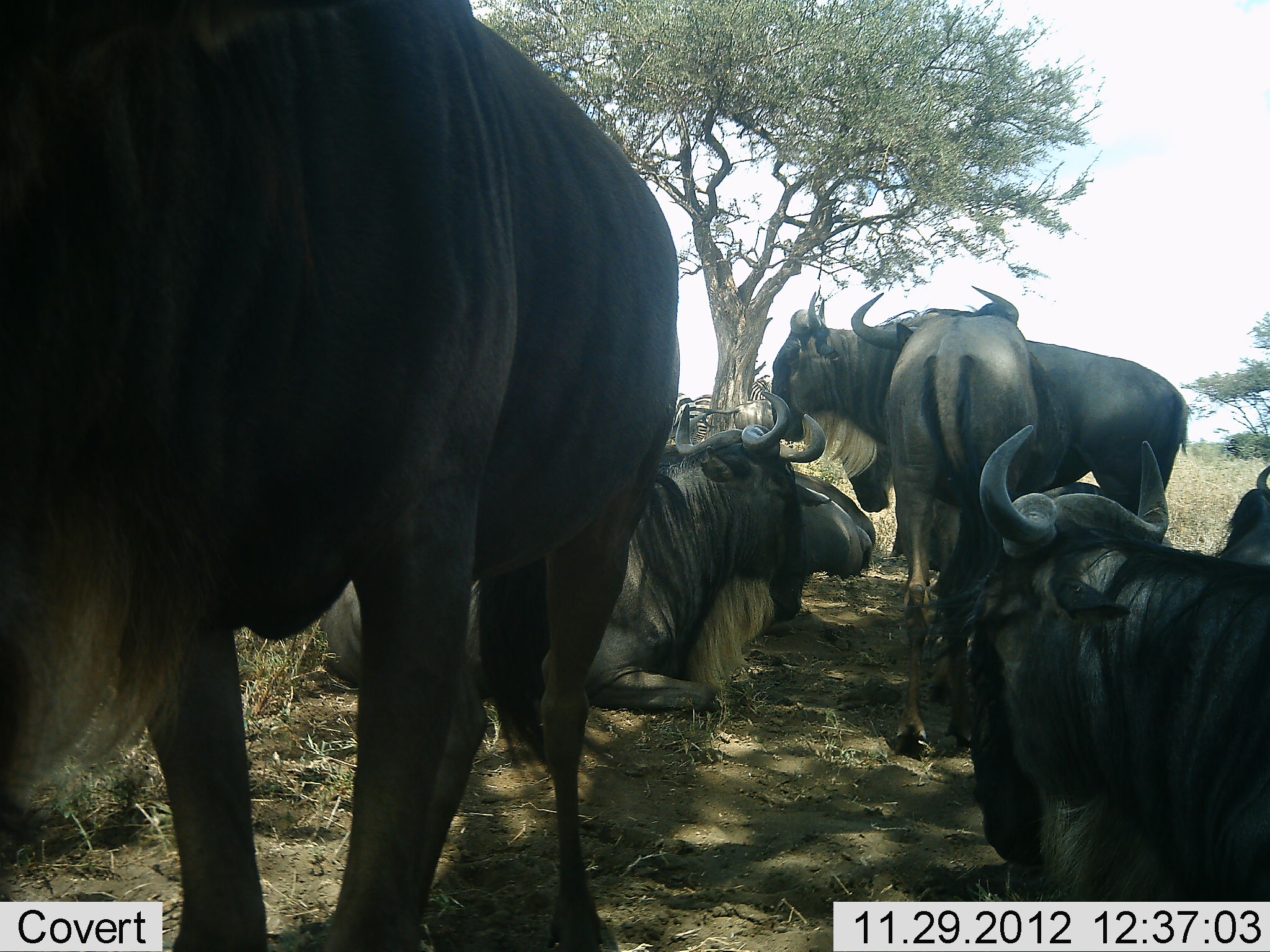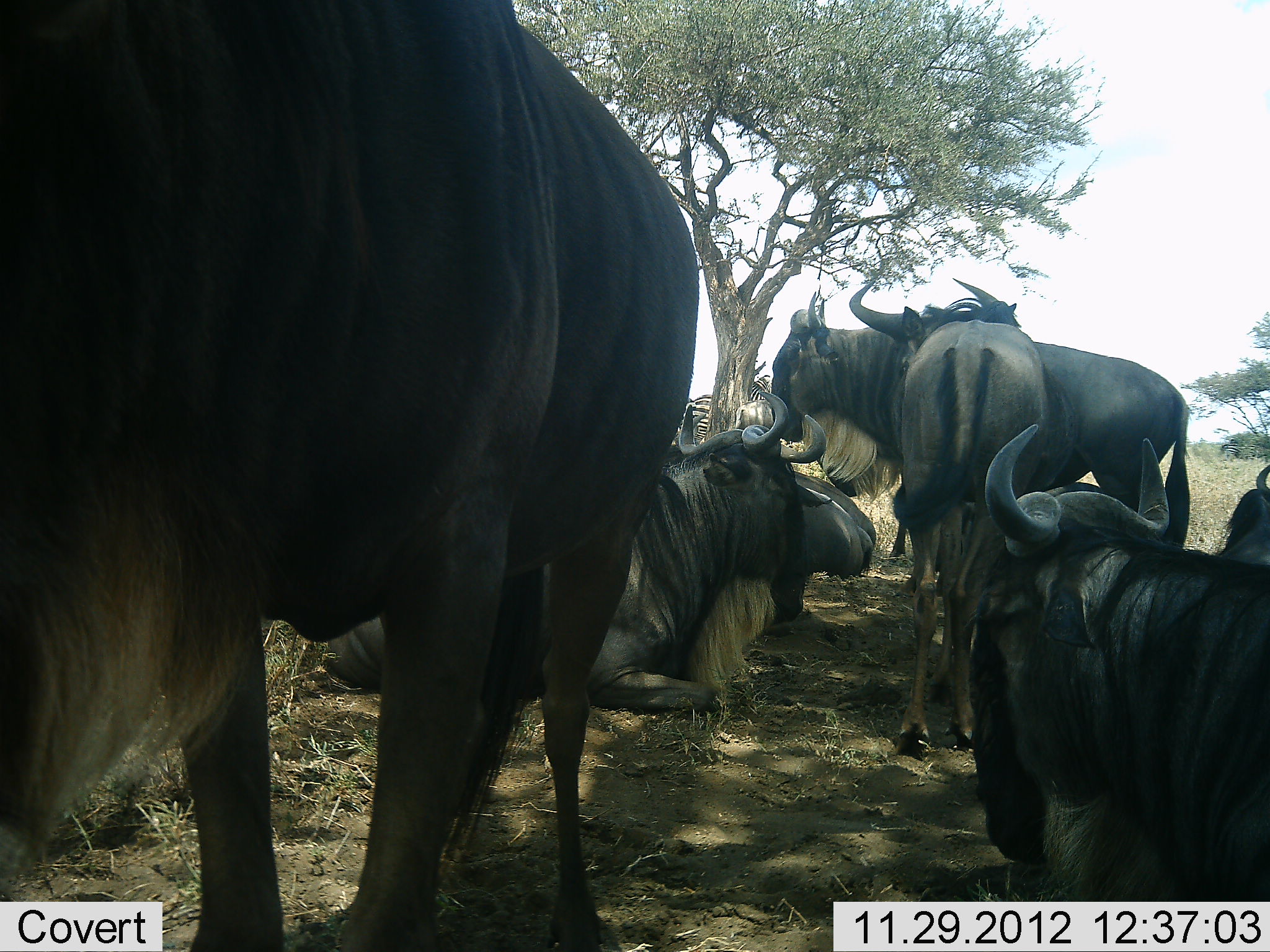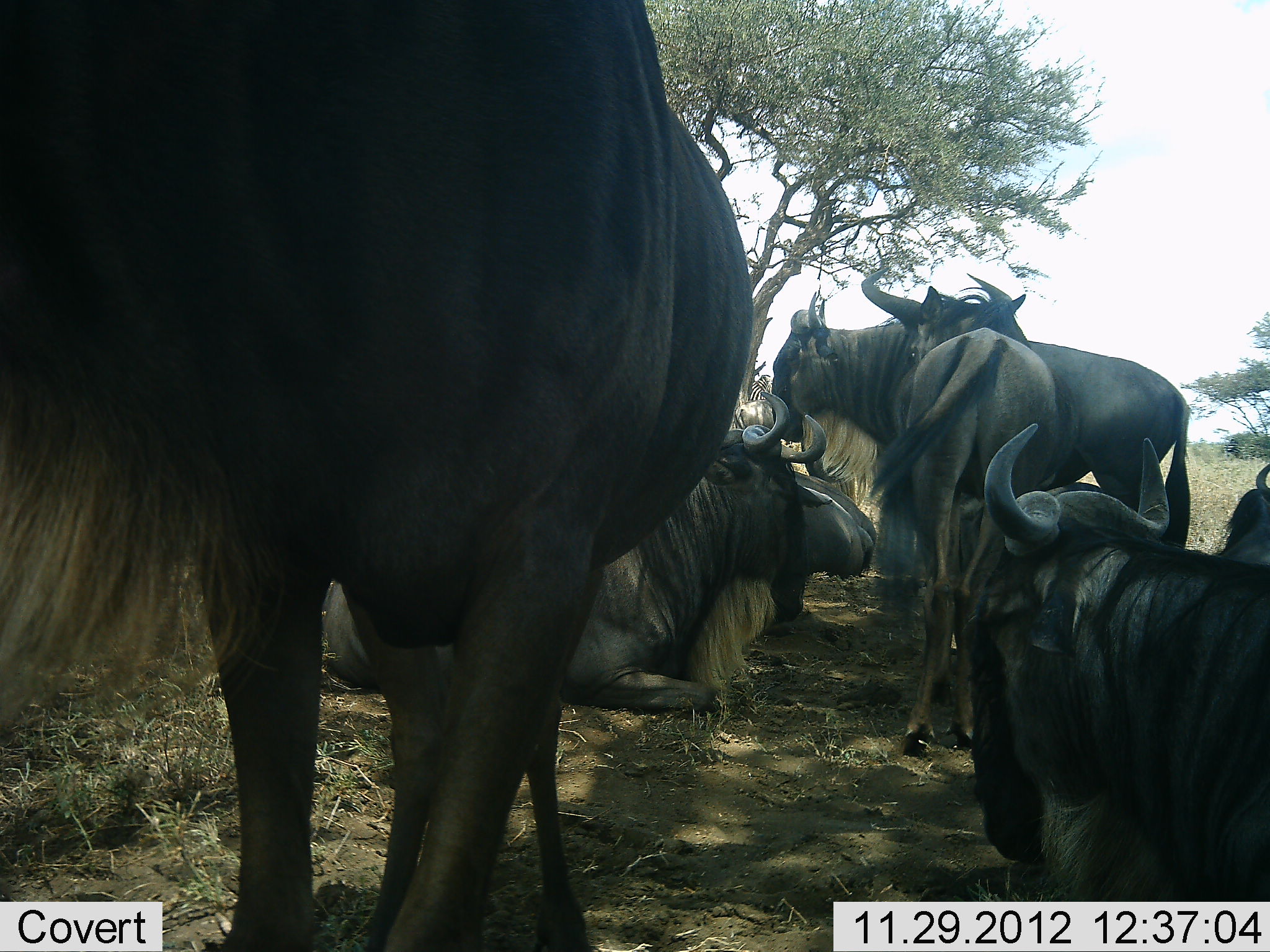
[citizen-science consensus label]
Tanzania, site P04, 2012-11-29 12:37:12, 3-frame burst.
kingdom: Animalia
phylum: Chordata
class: Mammalia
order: Artiodactyla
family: Bovidae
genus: Connochaetes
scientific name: Connochaetes taurinus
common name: blue wildebeest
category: wildebeest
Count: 7.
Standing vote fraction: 100%.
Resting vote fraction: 100%.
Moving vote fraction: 10%.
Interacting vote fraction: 20%.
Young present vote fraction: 0%.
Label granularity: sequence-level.